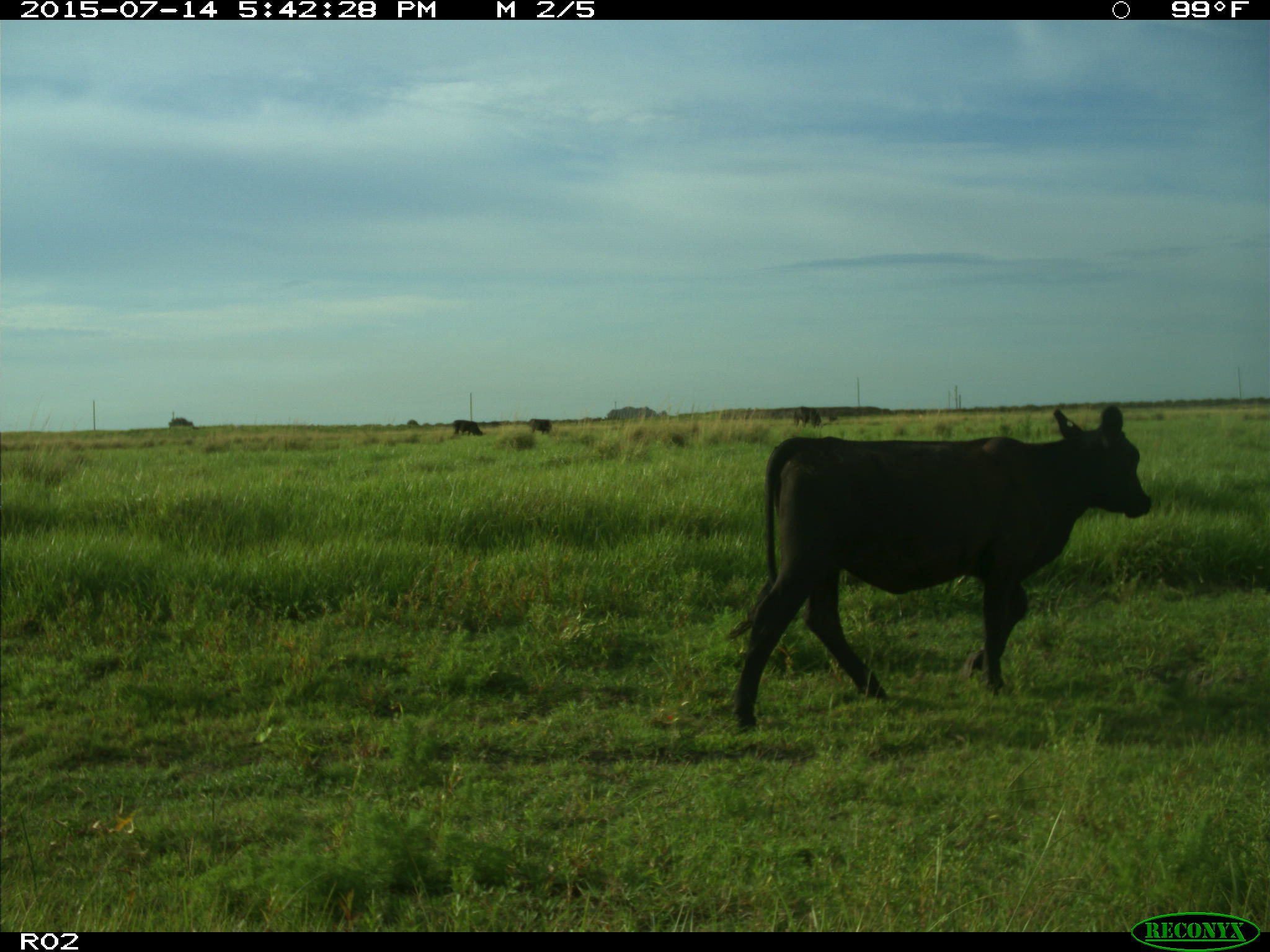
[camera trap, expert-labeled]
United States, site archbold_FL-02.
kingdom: Animalia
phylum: Chordata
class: Mammalia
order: Artiodactyla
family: Bovidae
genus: Bos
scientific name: Bos taurus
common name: domestic cow